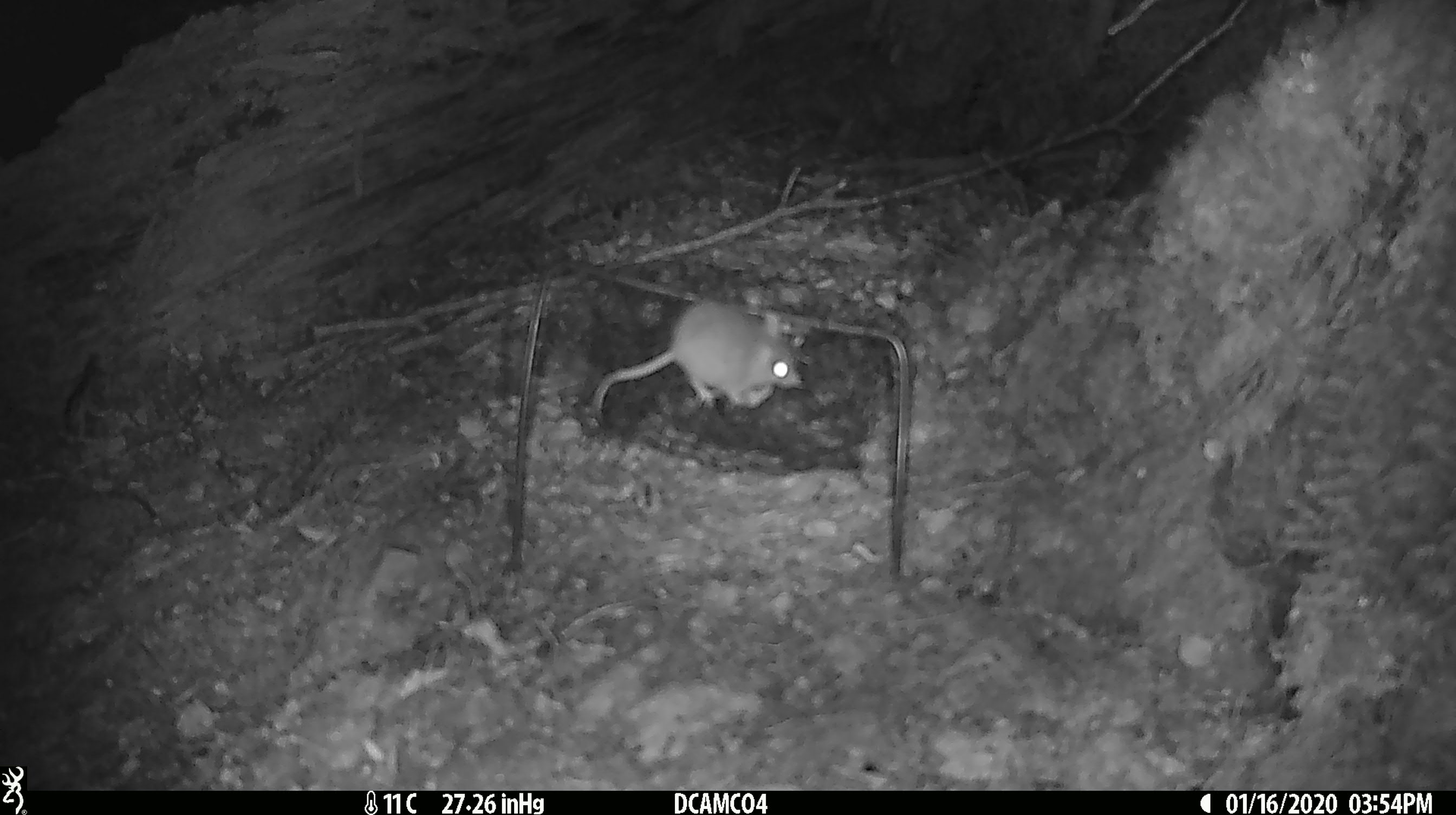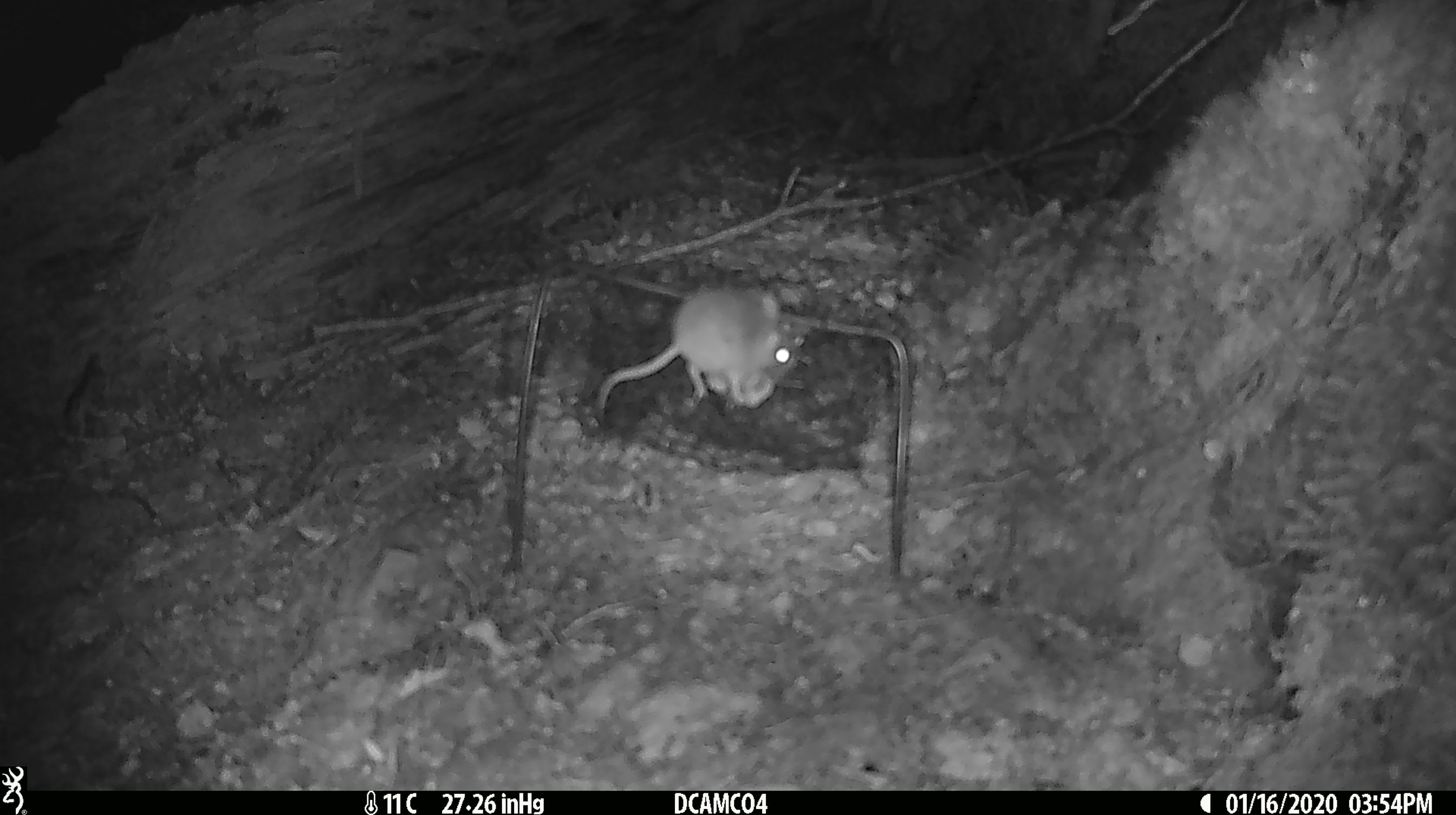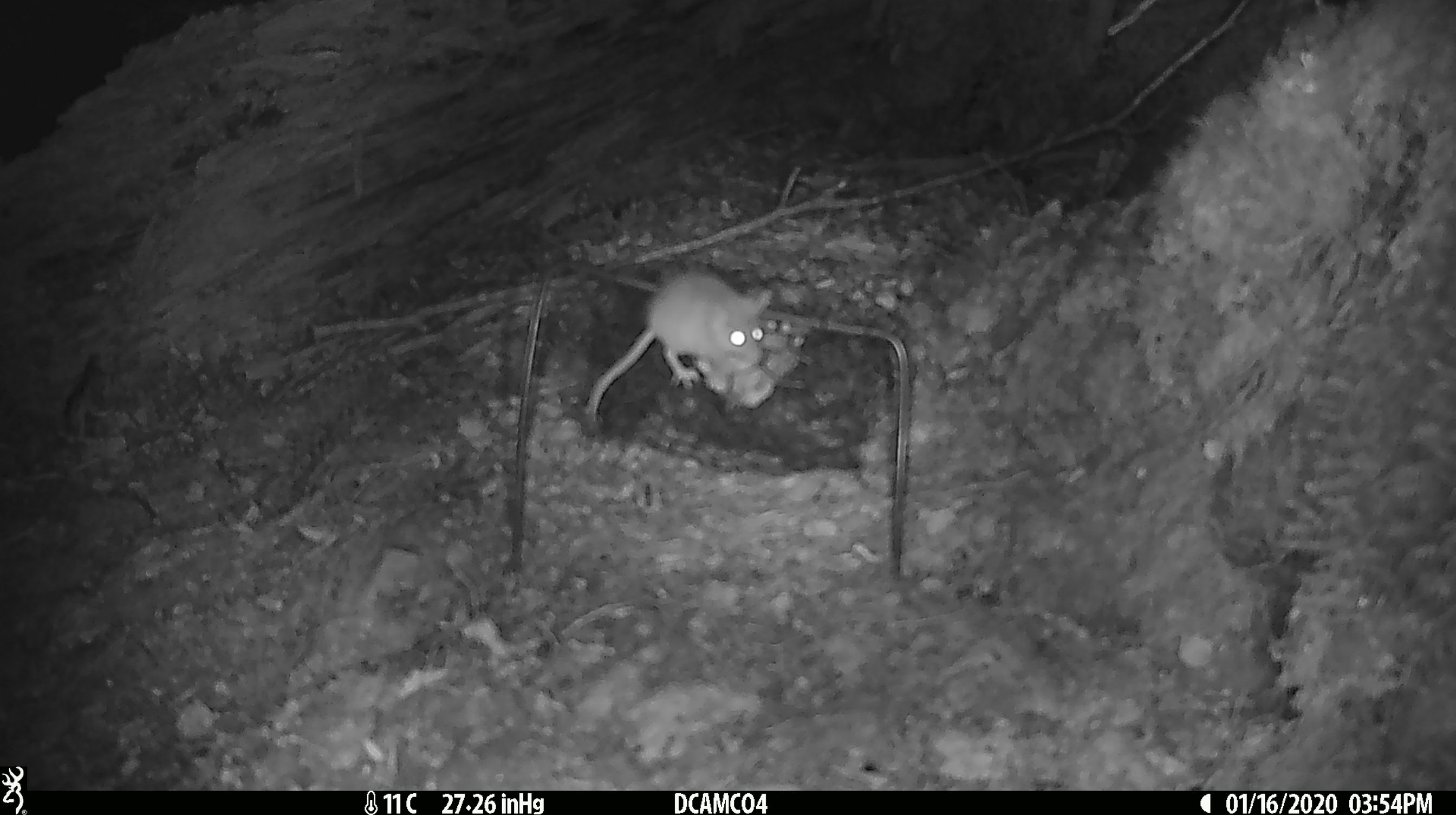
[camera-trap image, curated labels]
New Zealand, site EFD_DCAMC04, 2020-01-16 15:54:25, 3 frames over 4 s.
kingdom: Animalia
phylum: Chordata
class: Mammalia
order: Rodentia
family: Muridae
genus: Mus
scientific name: Mus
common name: mouse